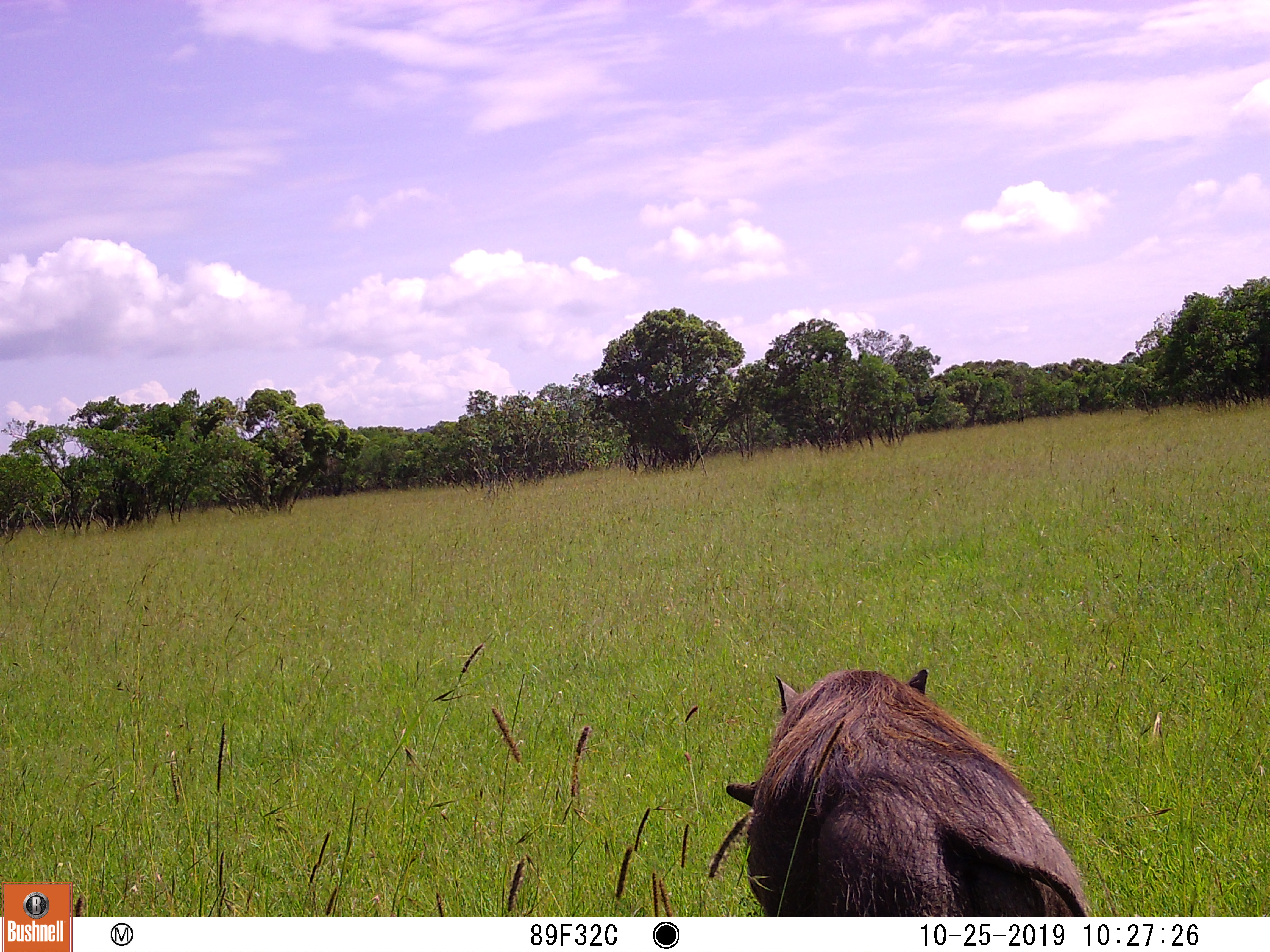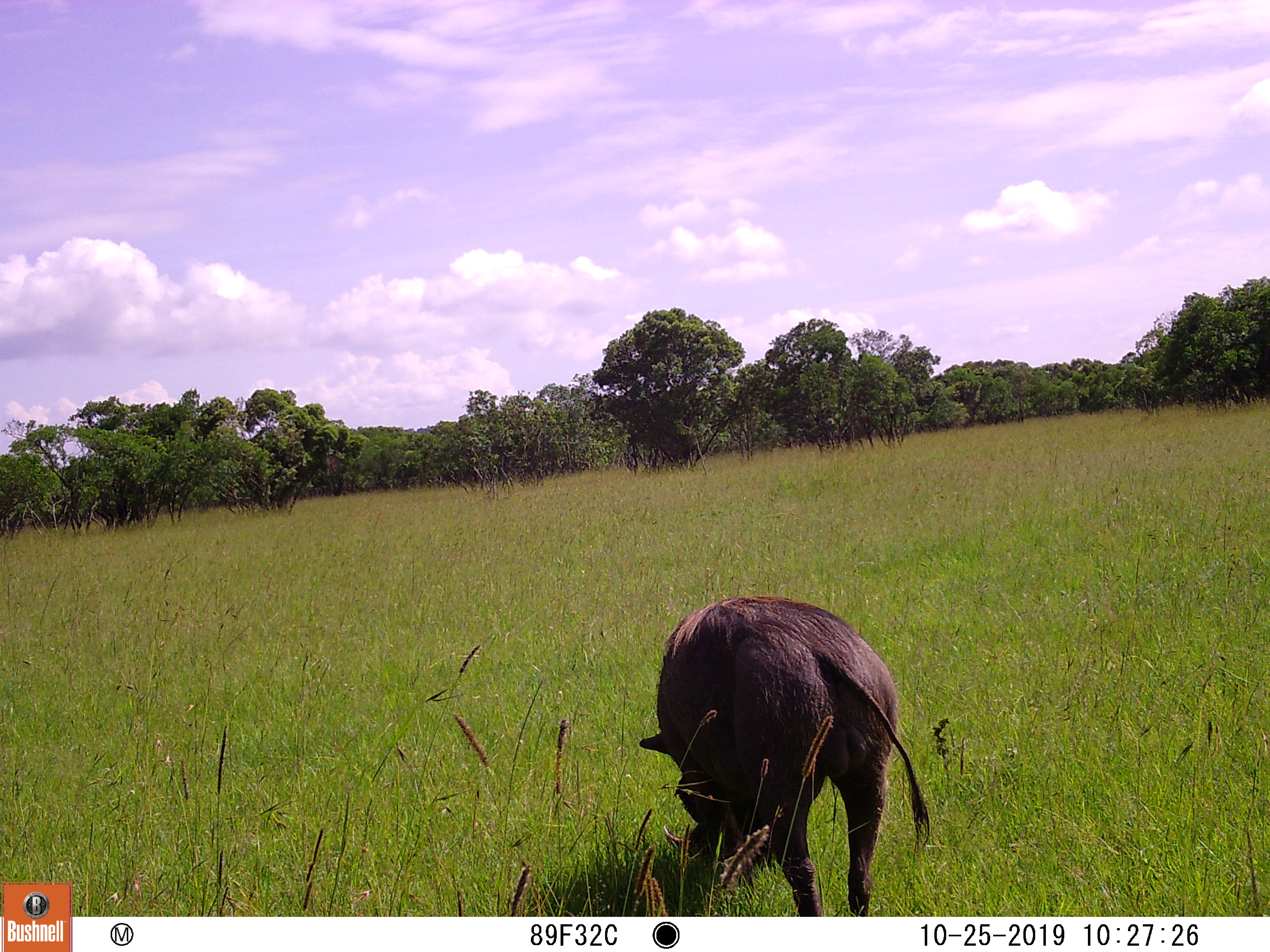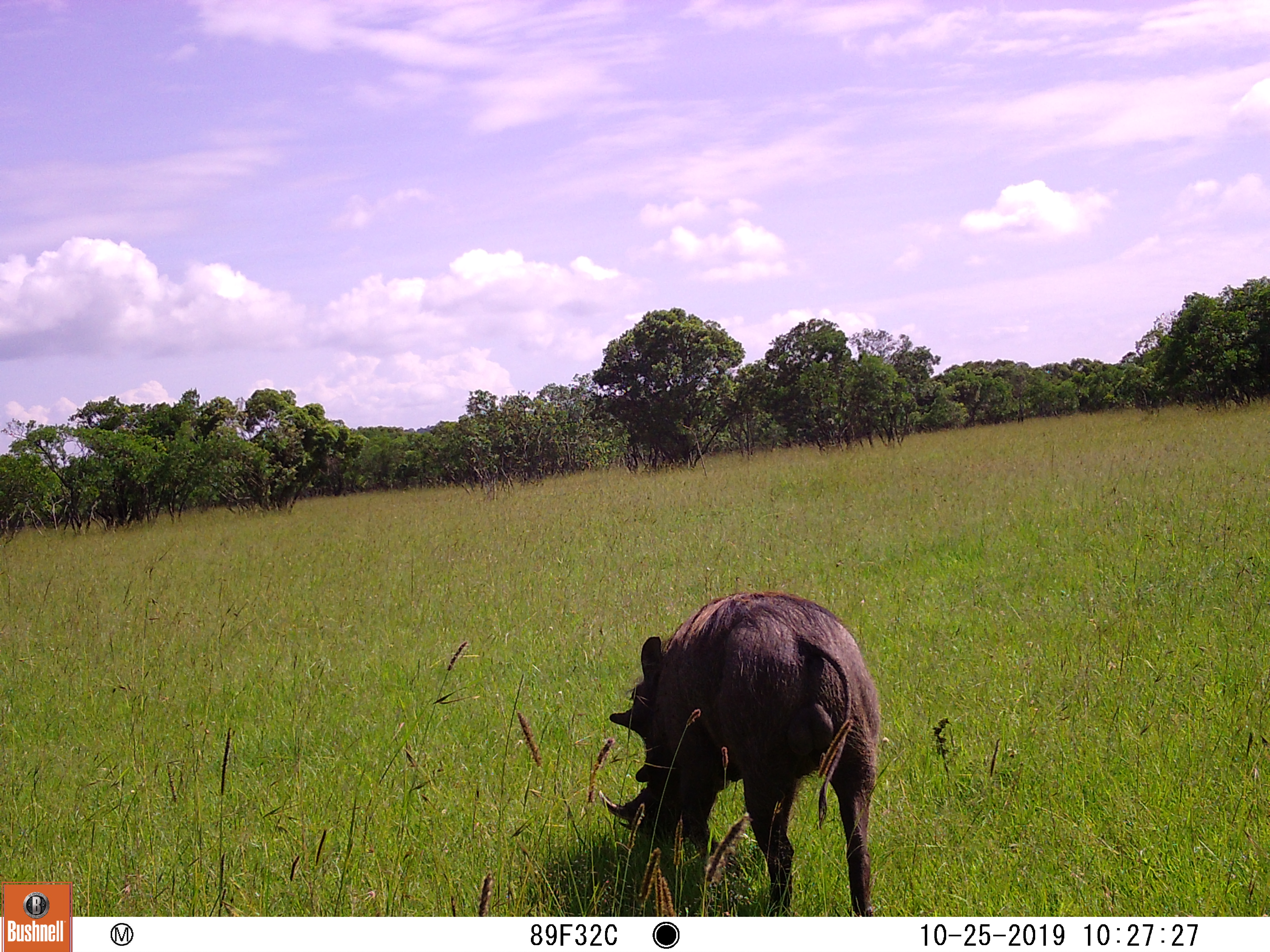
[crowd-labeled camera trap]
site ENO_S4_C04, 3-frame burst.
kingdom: Animalia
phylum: Chordata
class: Mammalia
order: Artiodactyla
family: Suidae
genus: Phacochoerus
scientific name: Phacochoerus africanus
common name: warthog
Warthog (Phacochoerus africanus), count 1. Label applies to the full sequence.